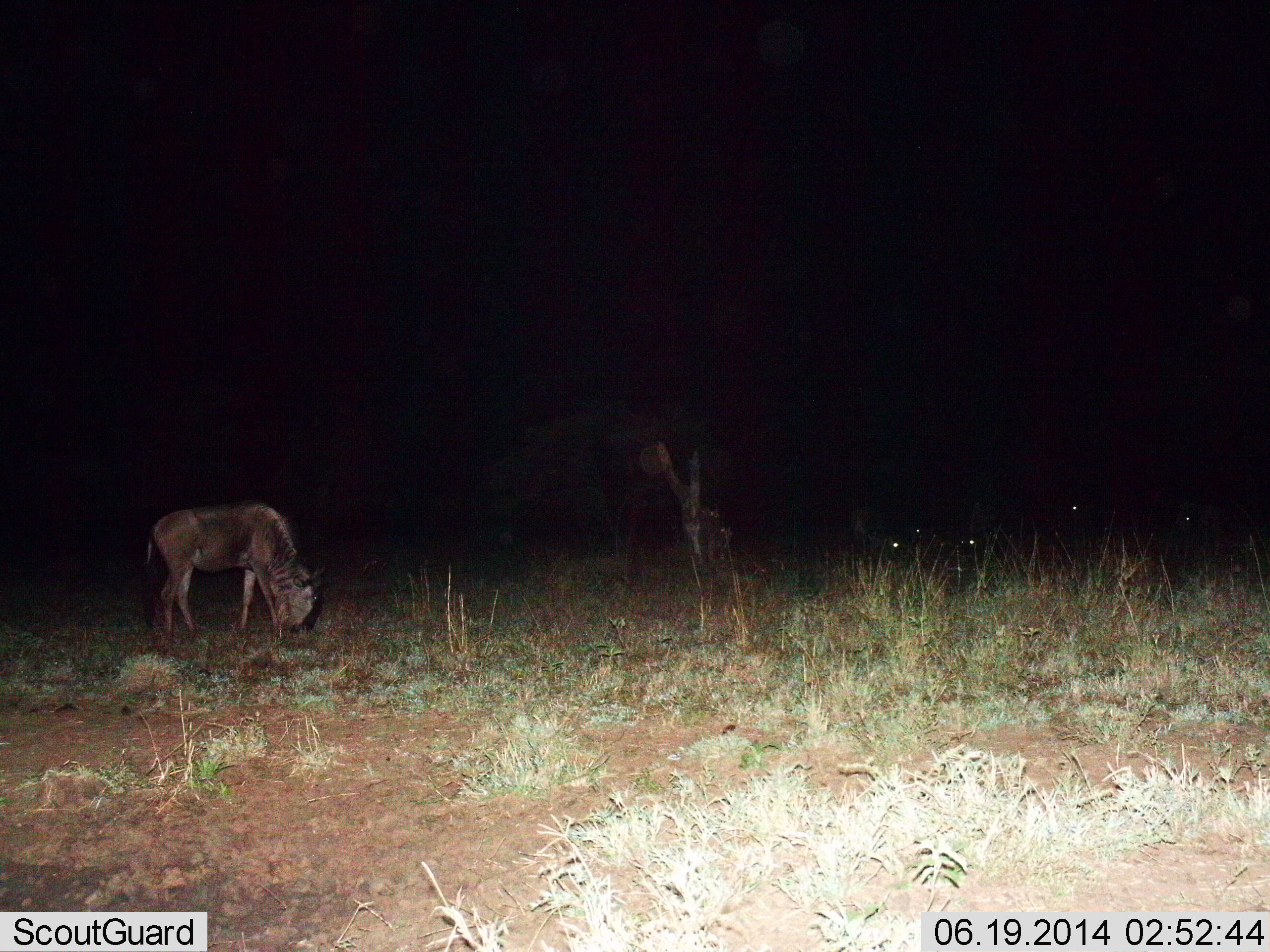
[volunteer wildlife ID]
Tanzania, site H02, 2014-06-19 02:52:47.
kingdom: Animalia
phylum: Chordata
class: Mammalia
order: Artiodactyla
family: Bovidae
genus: Connochaetes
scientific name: Connochaetes taurinus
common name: blue wildebeest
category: wildebeest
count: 1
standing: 36%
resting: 9%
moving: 9%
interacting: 0%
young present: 0%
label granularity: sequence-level